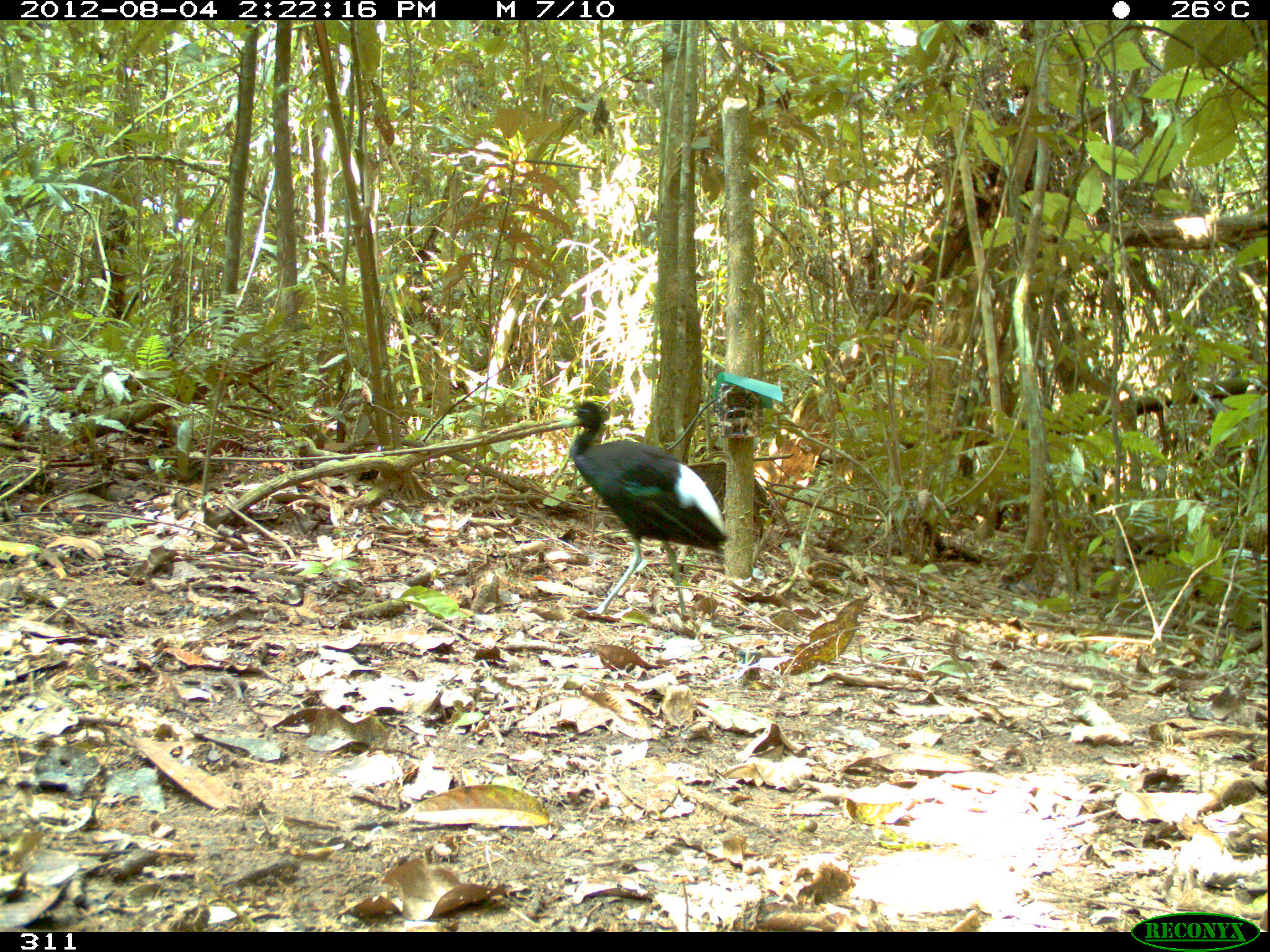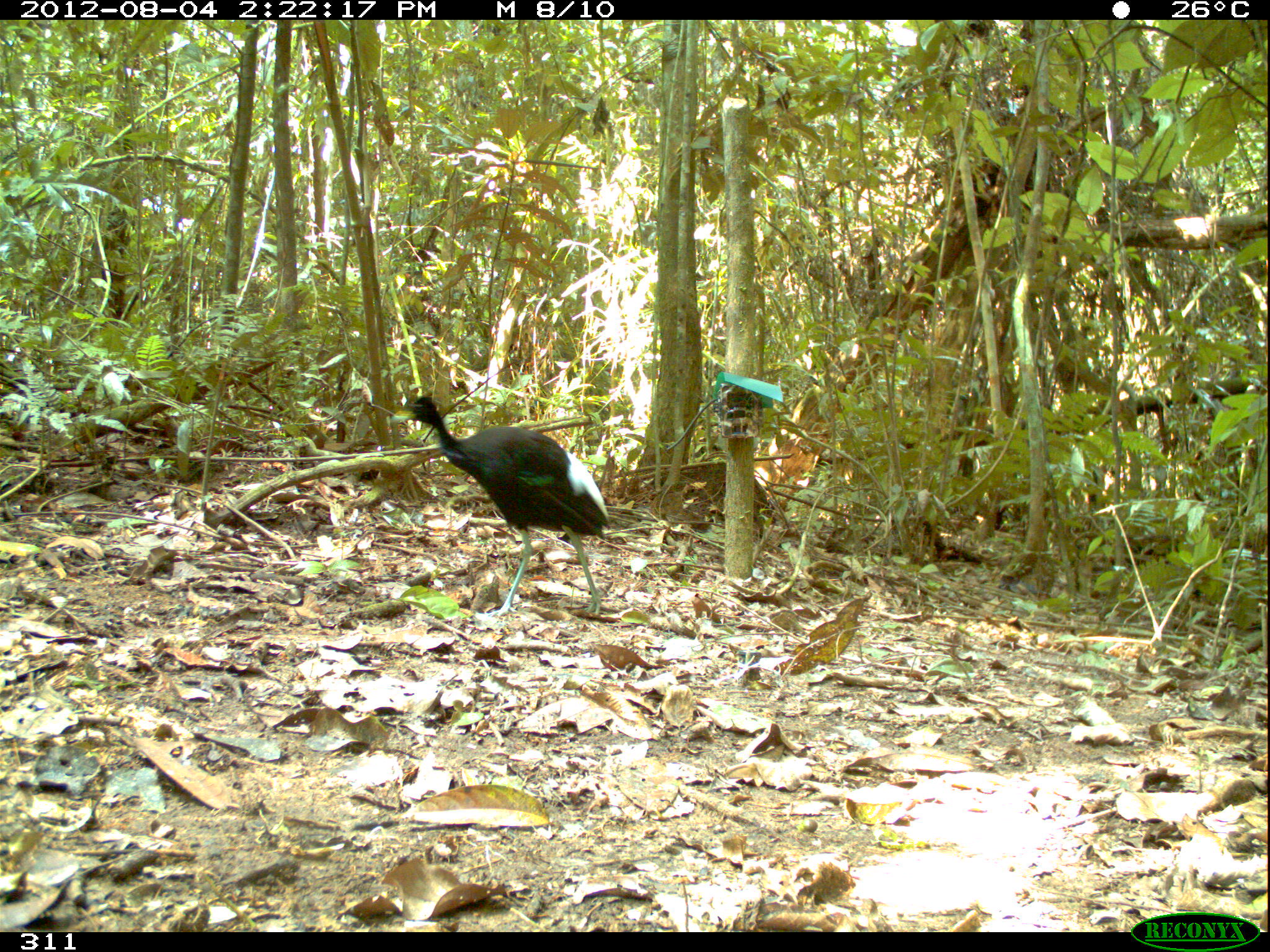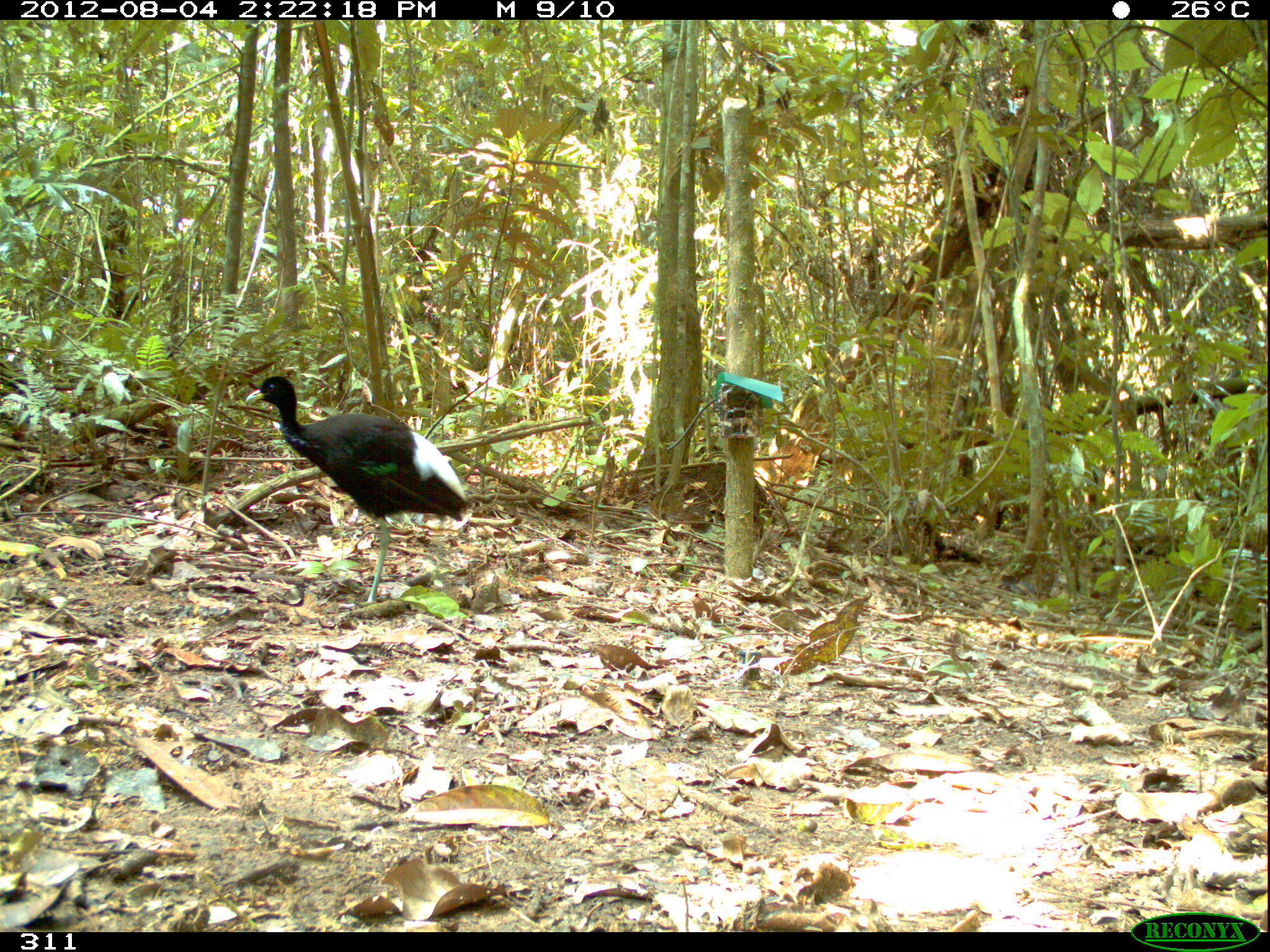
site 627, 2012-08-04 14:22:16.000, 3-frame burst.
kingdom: Animalia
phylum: Chordata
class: Aves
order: Gruiformes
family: Psophiidae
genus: Psophia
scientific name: Psophia leucoptera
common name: pale-winged trumpeter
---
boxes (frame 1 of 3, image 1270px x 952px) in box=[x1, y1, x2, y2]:
psophia leucoptera: box=[565, 399, 726, 616]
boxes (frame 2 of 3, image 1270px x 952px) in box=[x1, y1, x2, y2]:
psophia leucoptera: box=[388, 394, 610, 620]